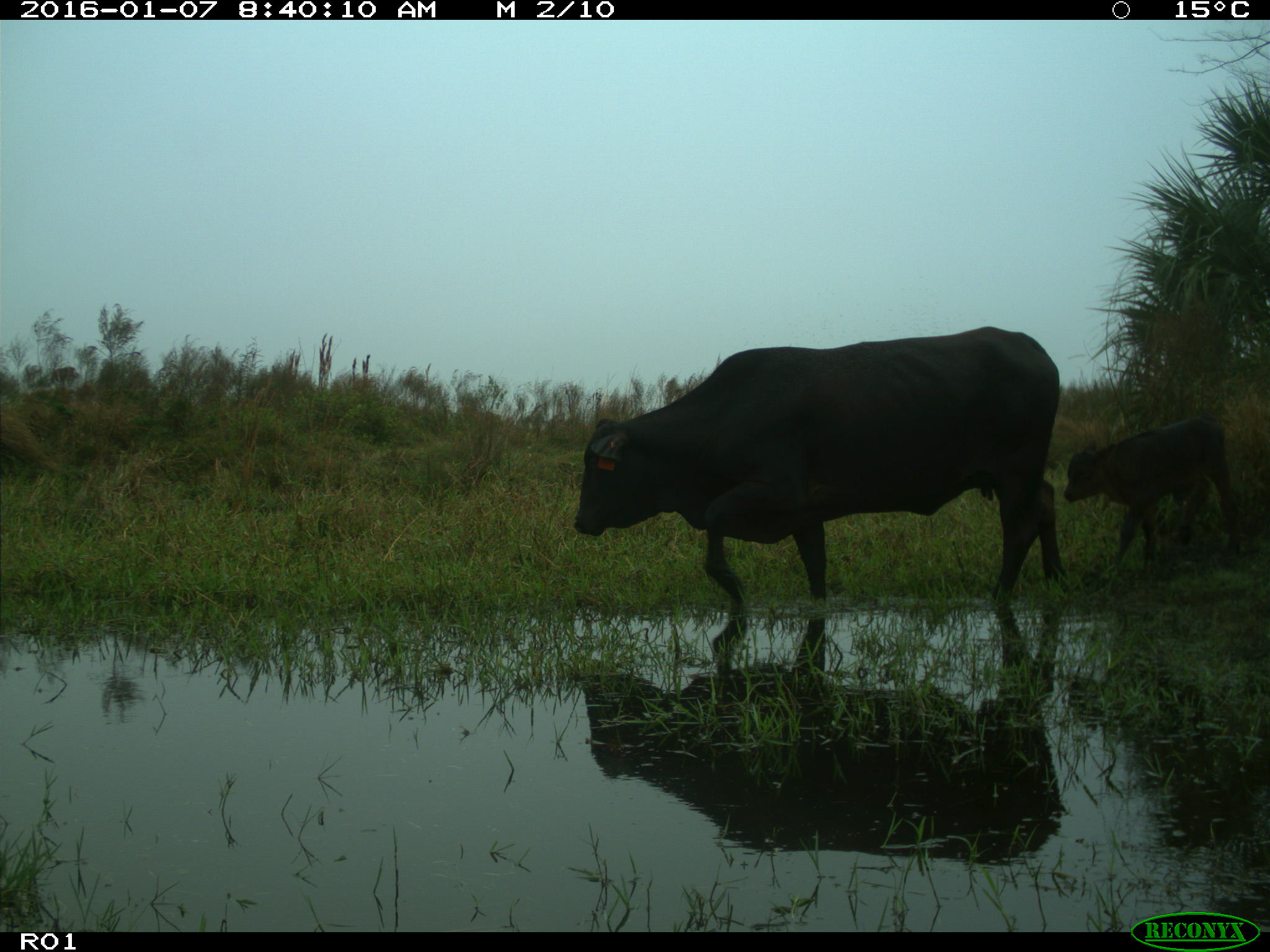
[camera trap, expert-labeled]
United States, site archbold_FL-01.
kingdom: Animalia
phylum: Chordata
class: Mammalia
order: Artiodactyla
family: Bovidae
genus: Bos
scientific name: Bos taurus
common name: domestic cow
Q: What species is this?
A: Bos taurus (domestic cow).